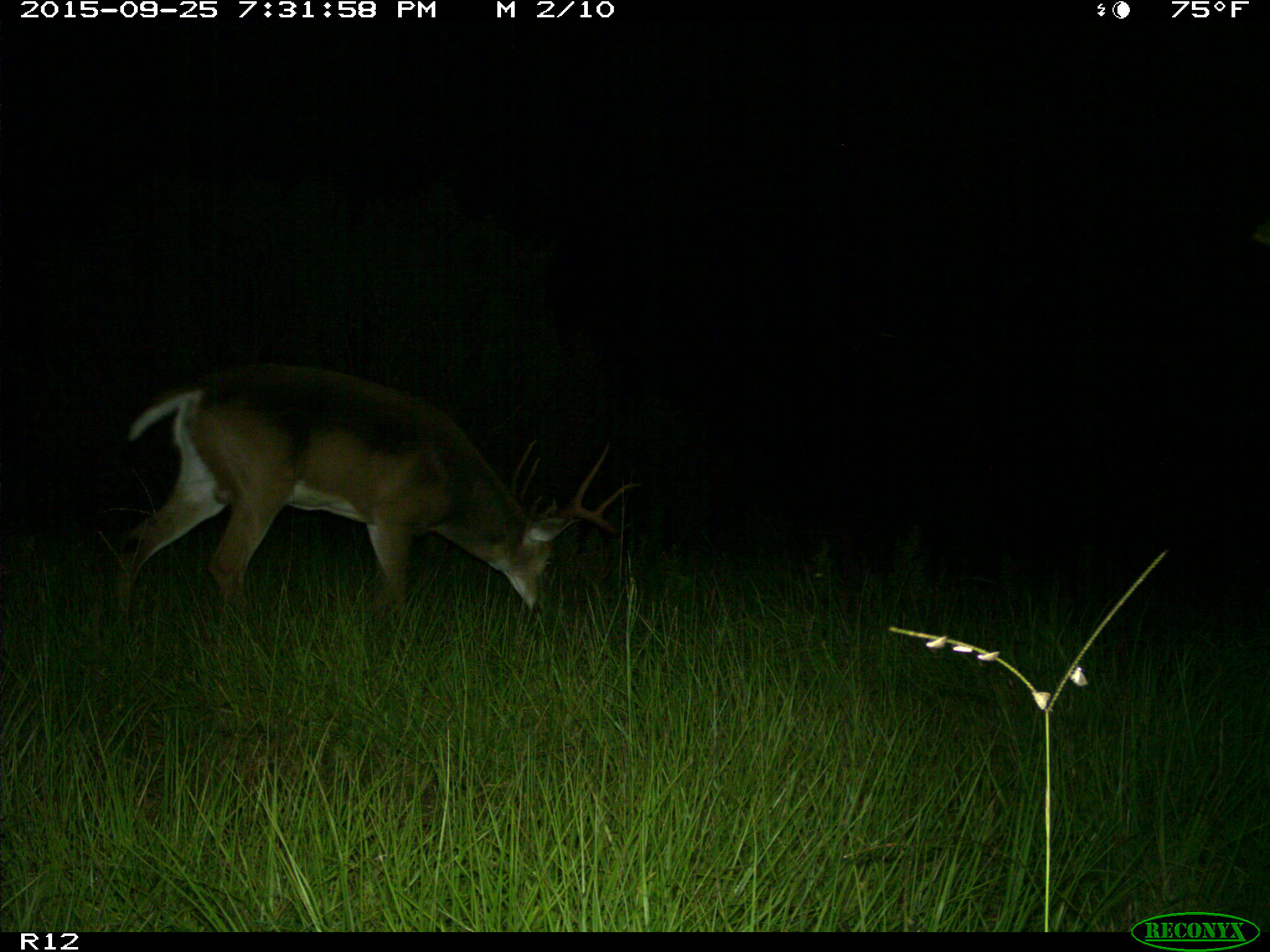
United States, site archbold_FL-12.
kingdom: Animalia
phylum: Chordata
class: Mammalia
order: Artiodactyla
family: Cervidae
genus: Odocoileus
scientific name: Odocoileus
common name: deer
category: unidentified deer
Unidentified deer (deer) (Odocoileus).